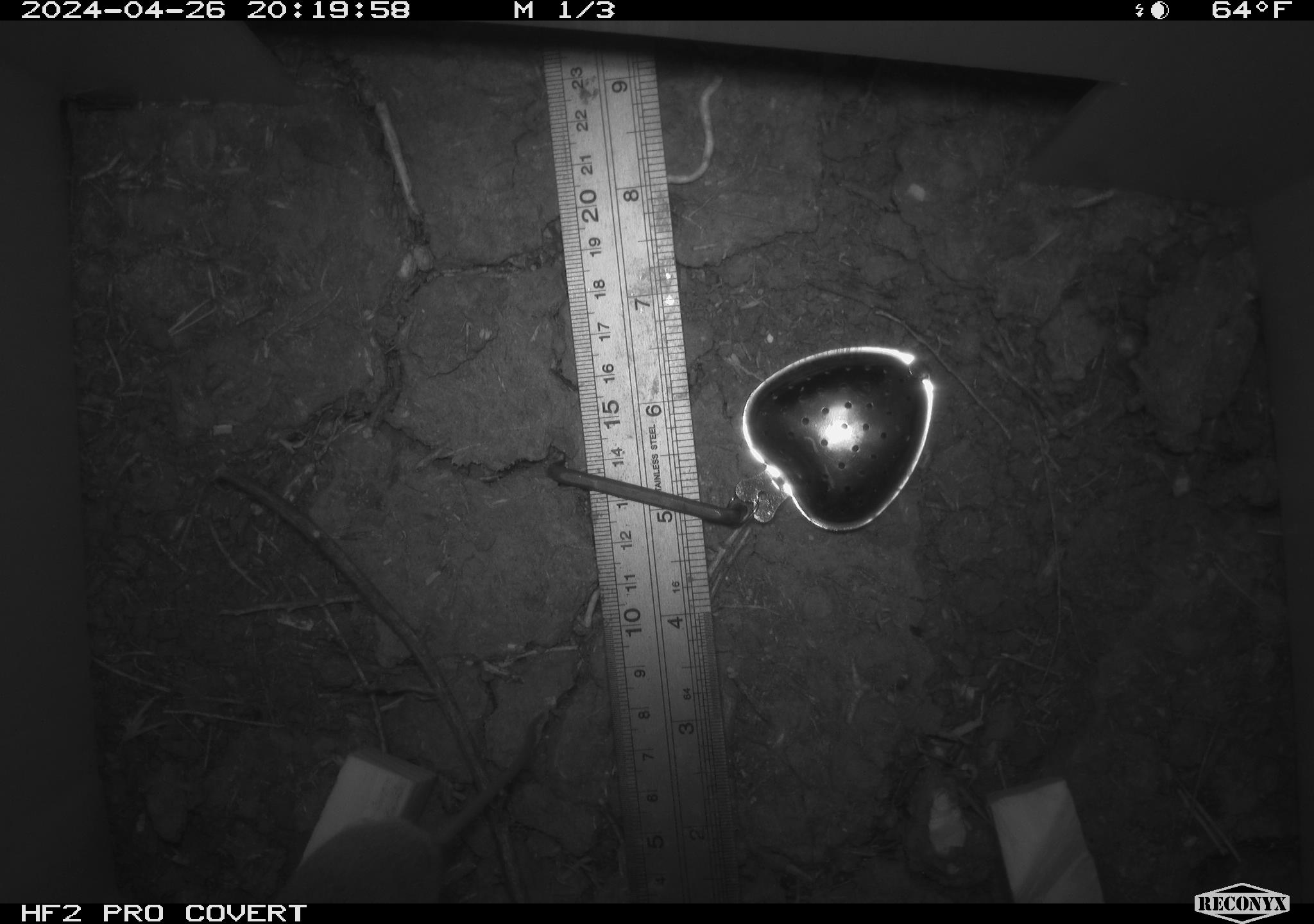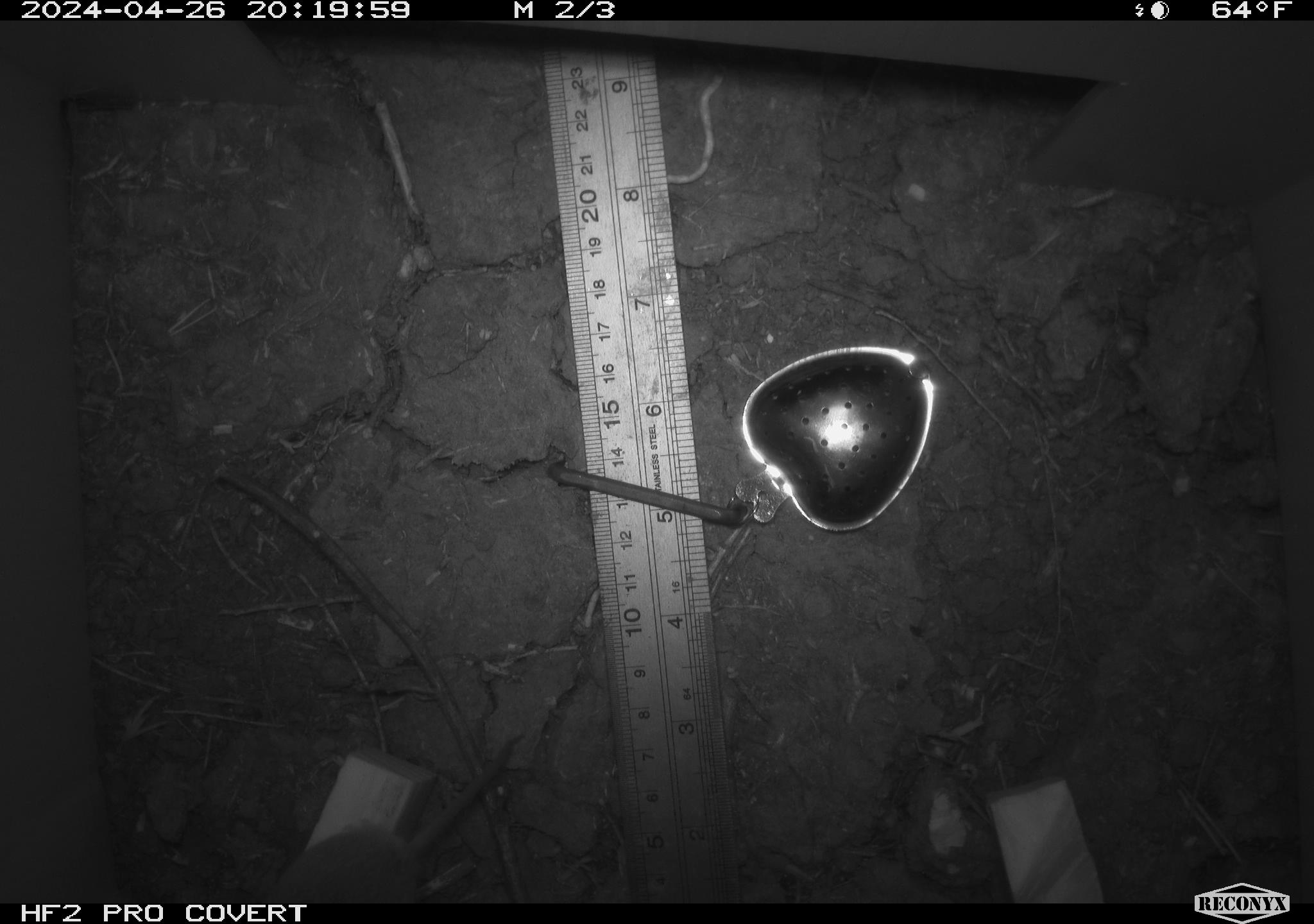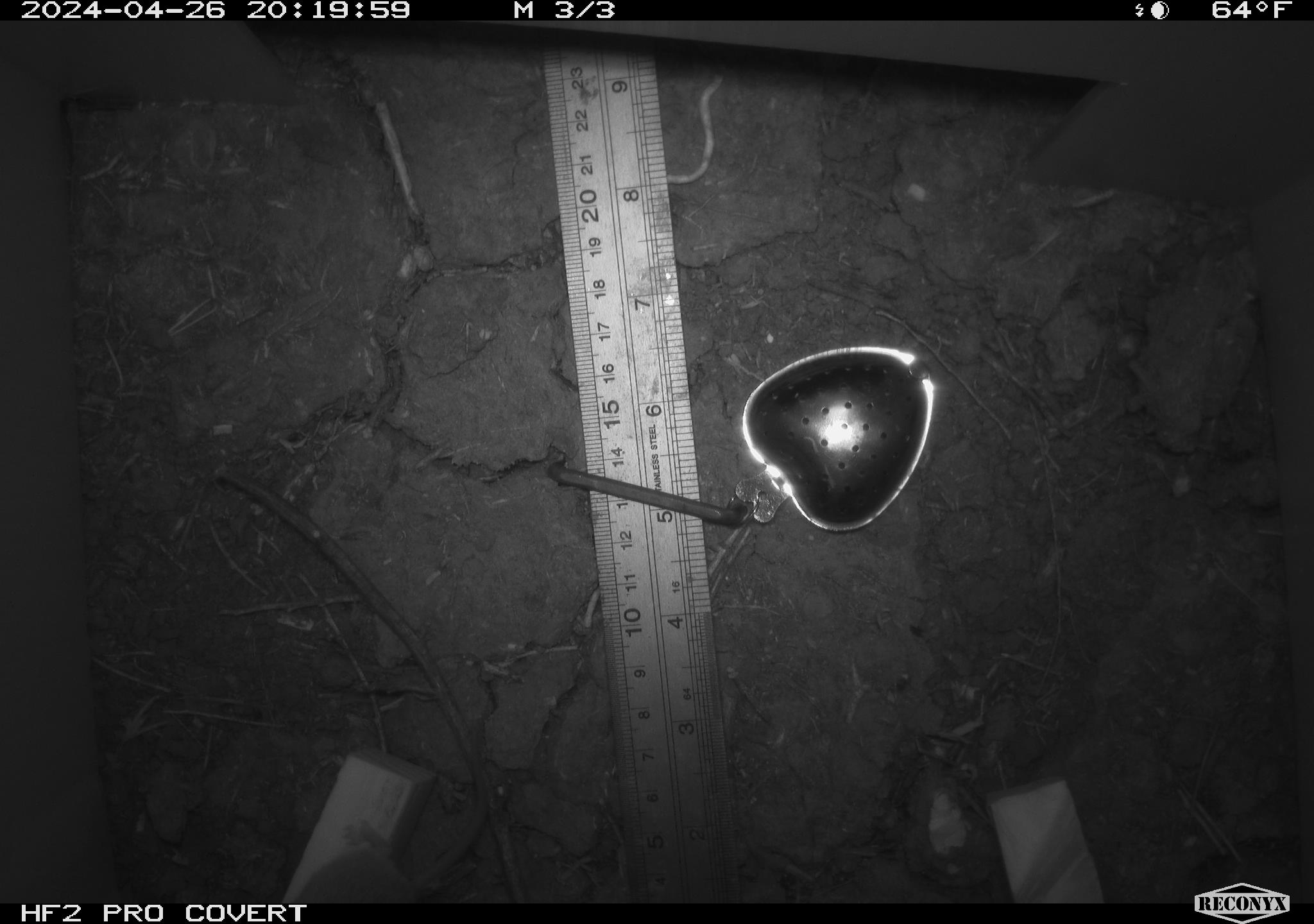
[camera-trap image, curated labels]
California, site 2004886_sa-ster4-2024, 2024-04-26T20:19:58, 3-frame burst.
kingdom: Animalia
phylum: Chordata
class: Mammalia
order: Rodentia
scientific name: Rodentia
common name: mouse species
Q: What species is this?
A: Mouse species (Rodentia).